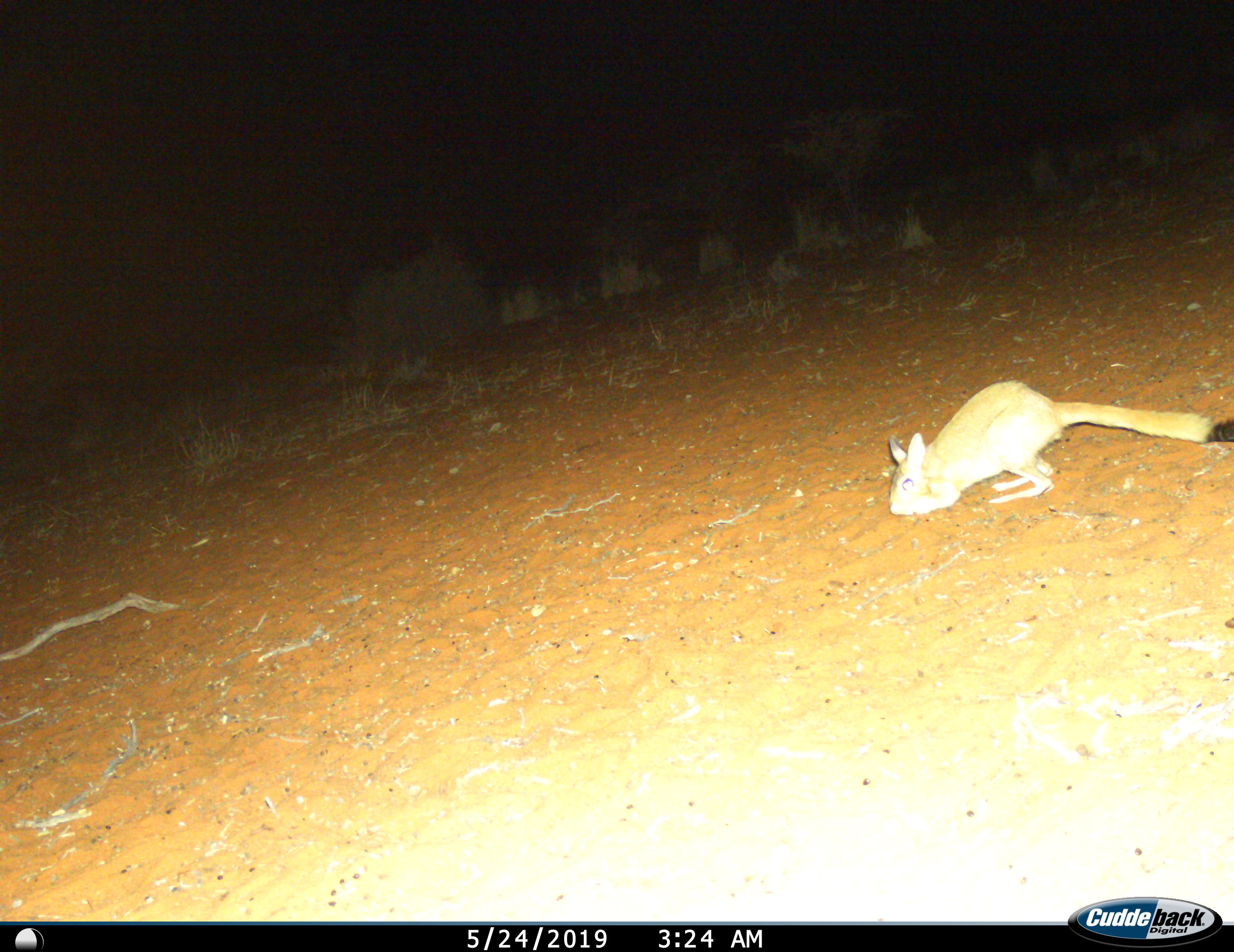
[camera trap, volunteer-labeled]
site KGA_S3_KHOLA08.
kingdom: Animalia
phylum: Chordata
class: Mammalia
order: Rodentia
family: Pedetidae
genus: Pedetes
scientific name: Pedetes capensis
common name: springhare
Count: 1.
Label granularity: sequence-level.